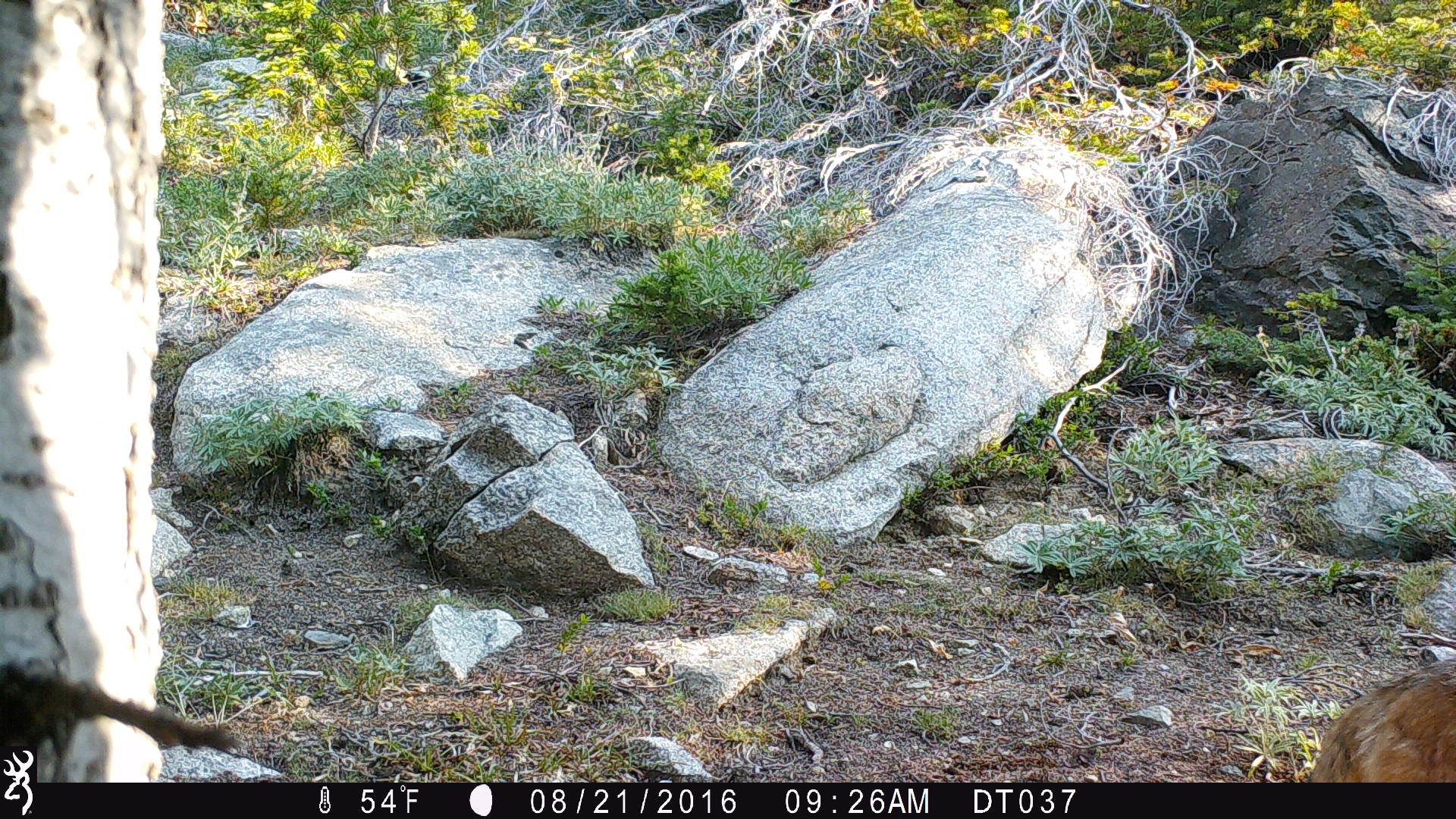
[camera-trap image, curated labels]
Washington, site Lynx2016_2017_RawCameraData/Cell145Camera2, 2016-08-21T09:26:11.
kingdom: Animalia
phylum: Chordata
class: Mammalia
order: Carnivora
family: Canidae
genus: Canis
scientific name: Canis latrans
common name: coyote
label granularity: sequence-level